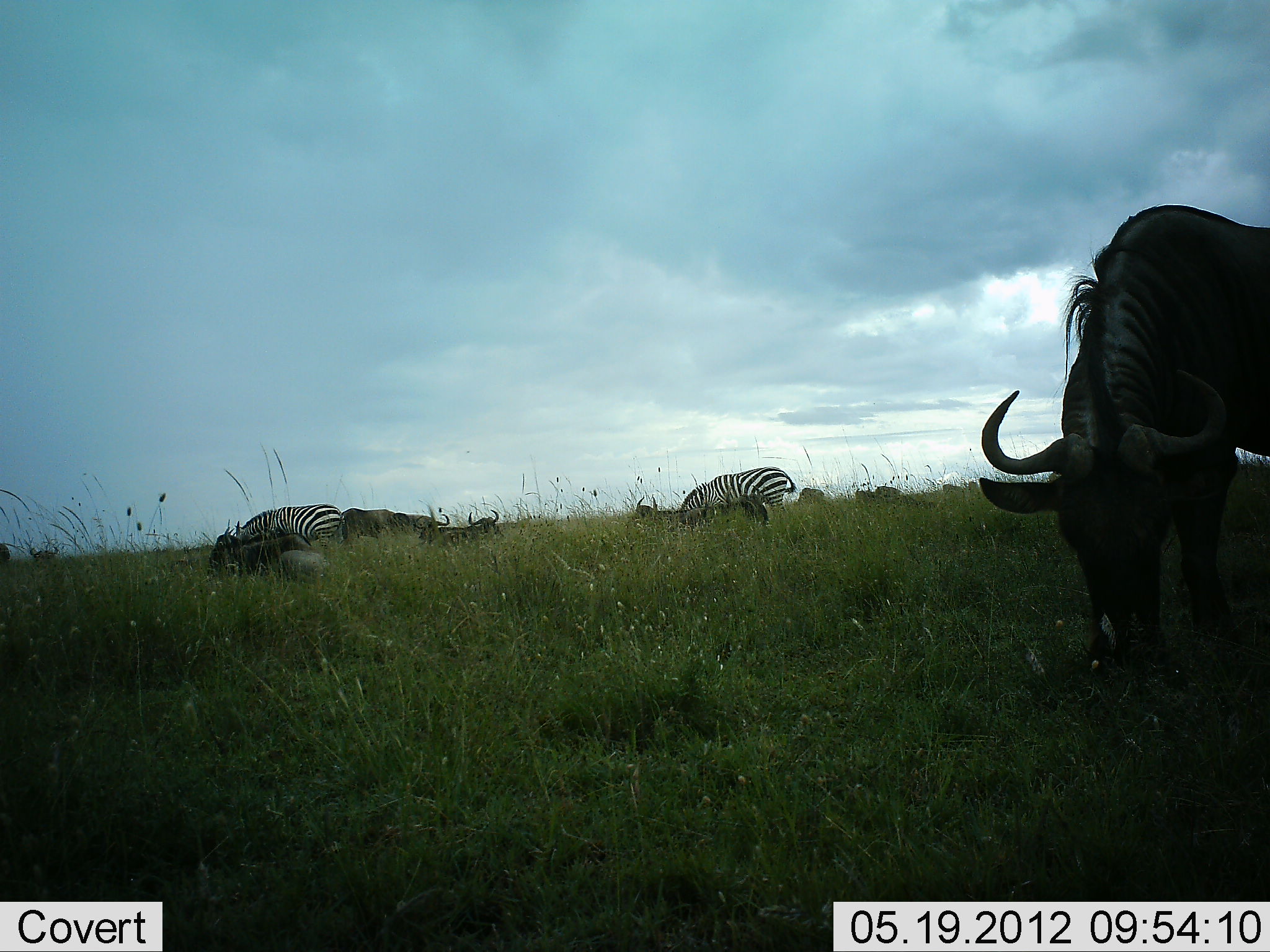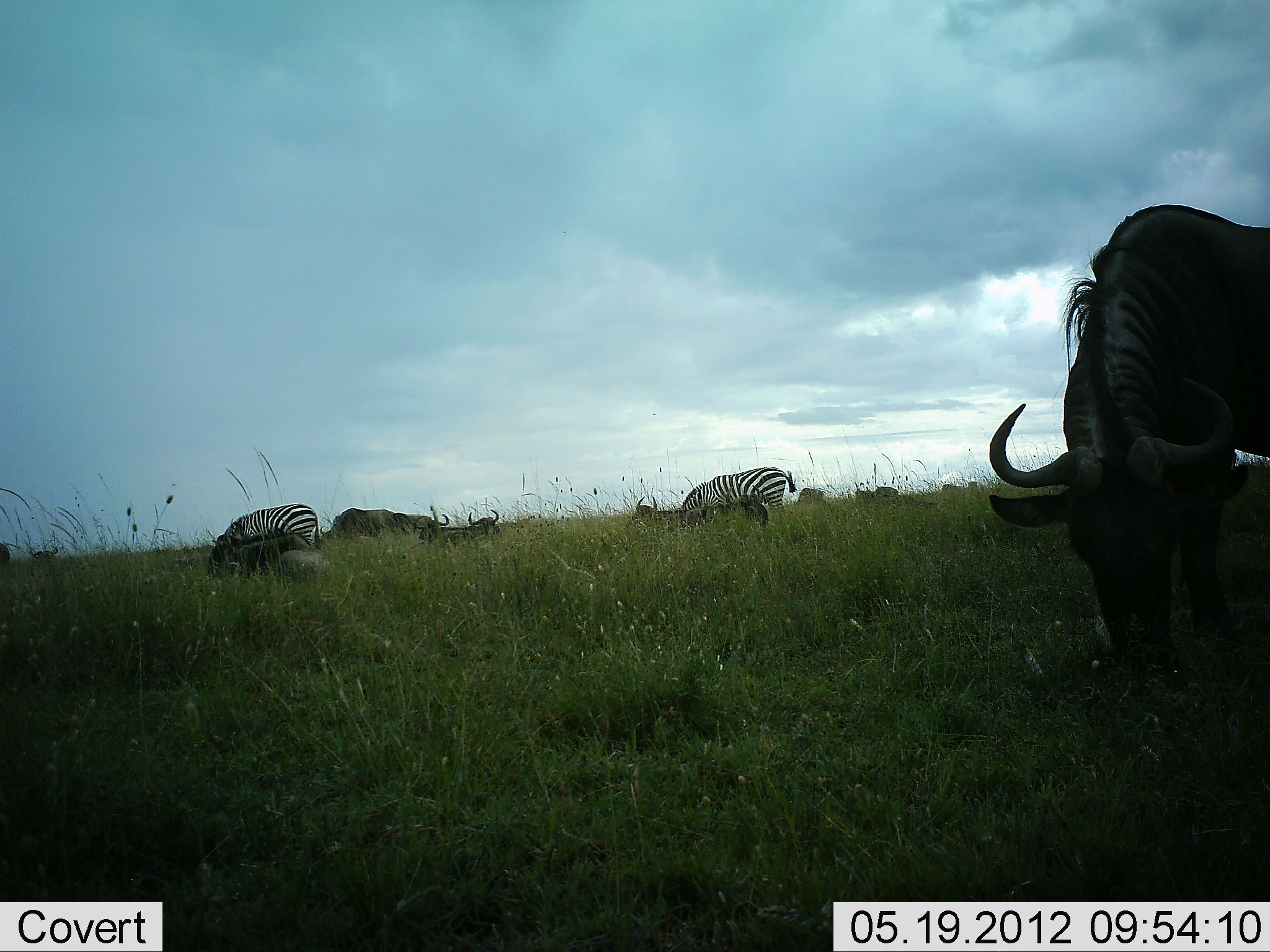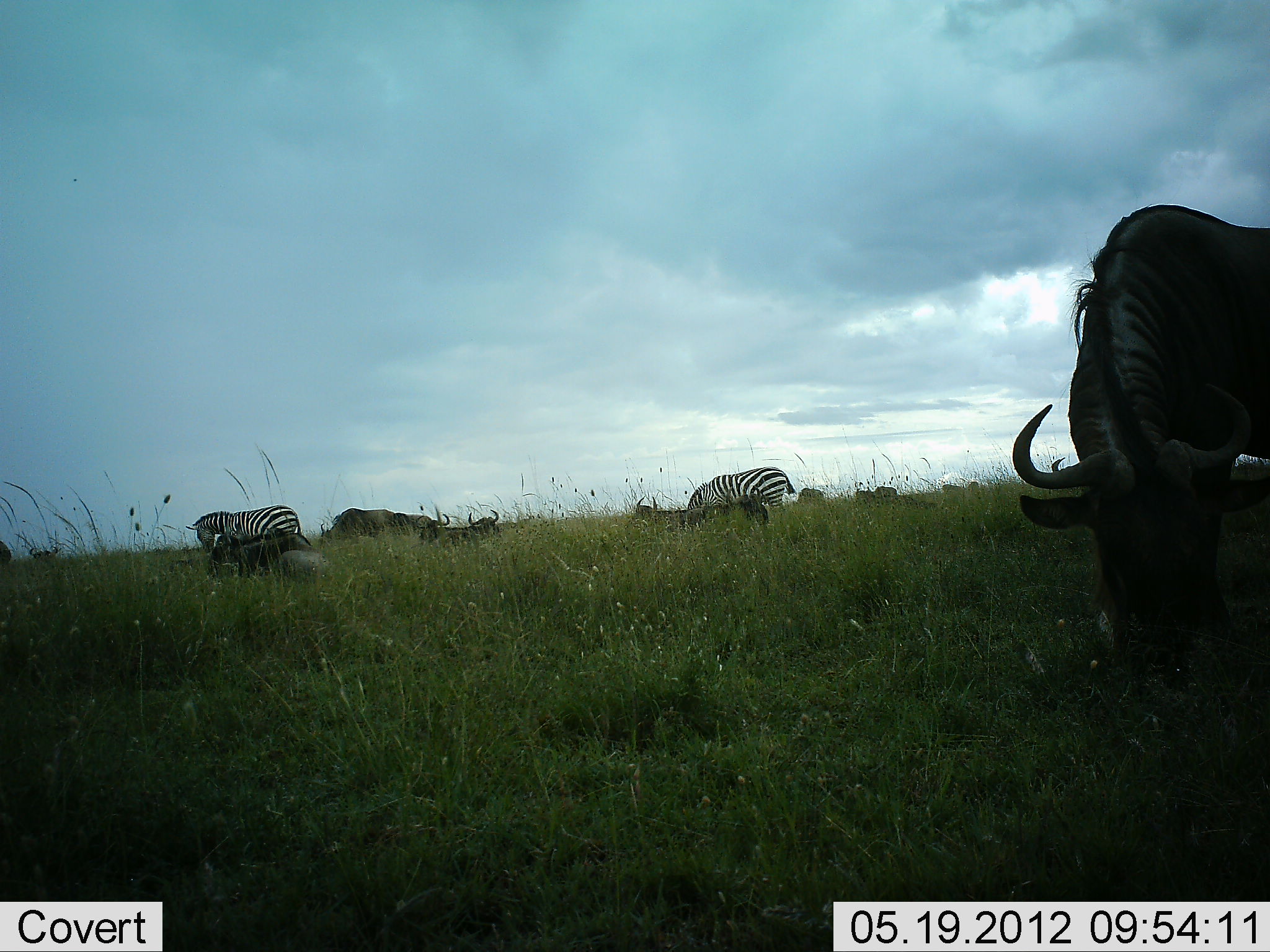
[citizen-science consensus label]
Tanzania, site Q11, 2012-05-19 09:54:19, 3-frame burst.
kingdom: Animalia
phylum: Chordata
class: Mammalia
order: Artiodactyla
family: Bovidae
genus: Connochaetes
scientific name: Connochaetes taurinus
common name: blue wildebeest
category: wildebeest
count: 7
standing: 40%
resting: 40%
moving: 0%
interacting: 0%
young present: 0%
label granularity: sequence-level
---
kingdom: Animalia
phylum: Chordata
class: Mammalia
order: Perissodactyla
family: Equidae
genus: Equus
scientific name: Equus quagga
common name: plains zebra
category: zebra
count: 2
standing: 30%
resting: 0%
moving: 20%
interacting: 0%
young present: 0%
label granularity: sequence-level